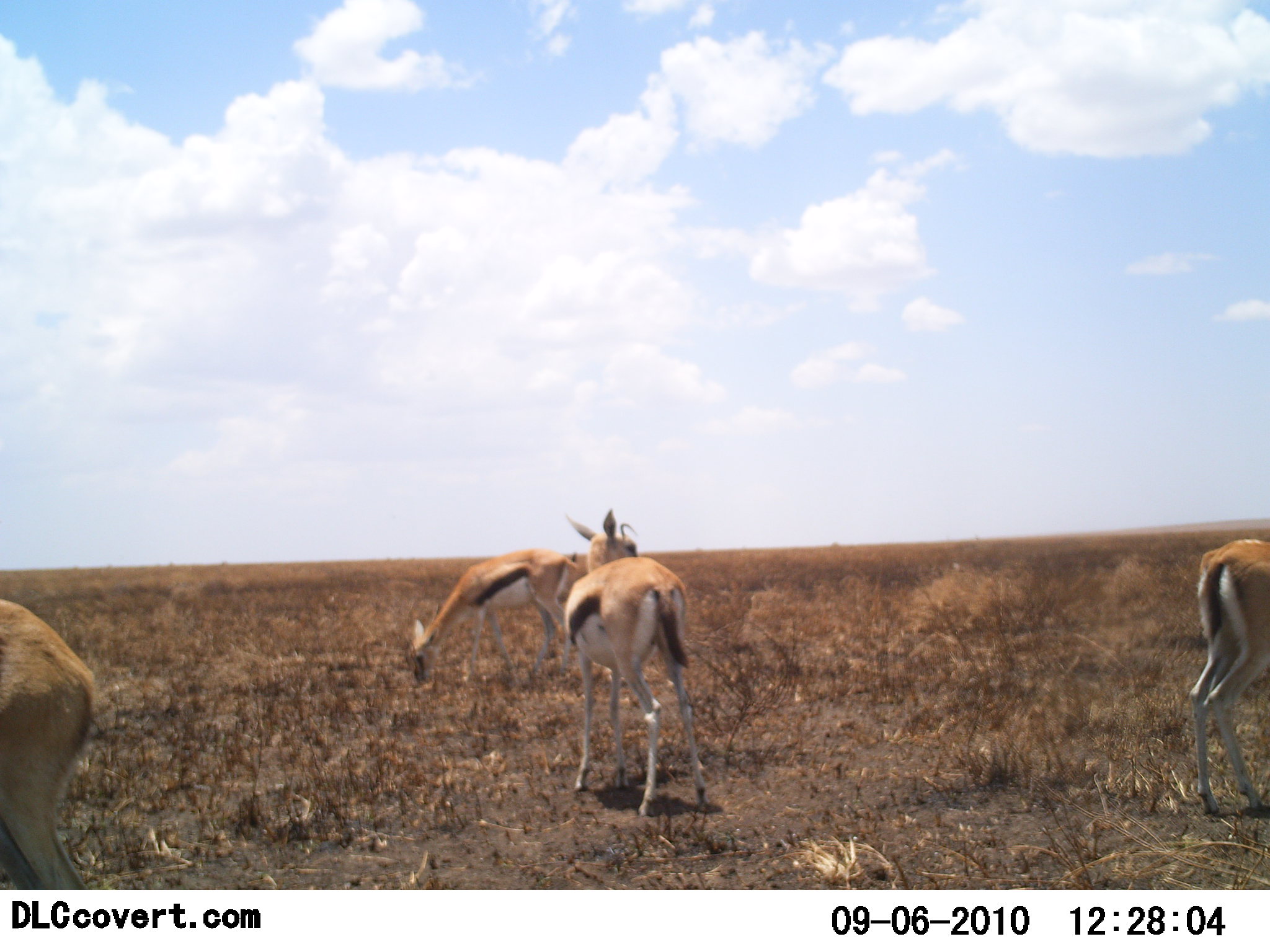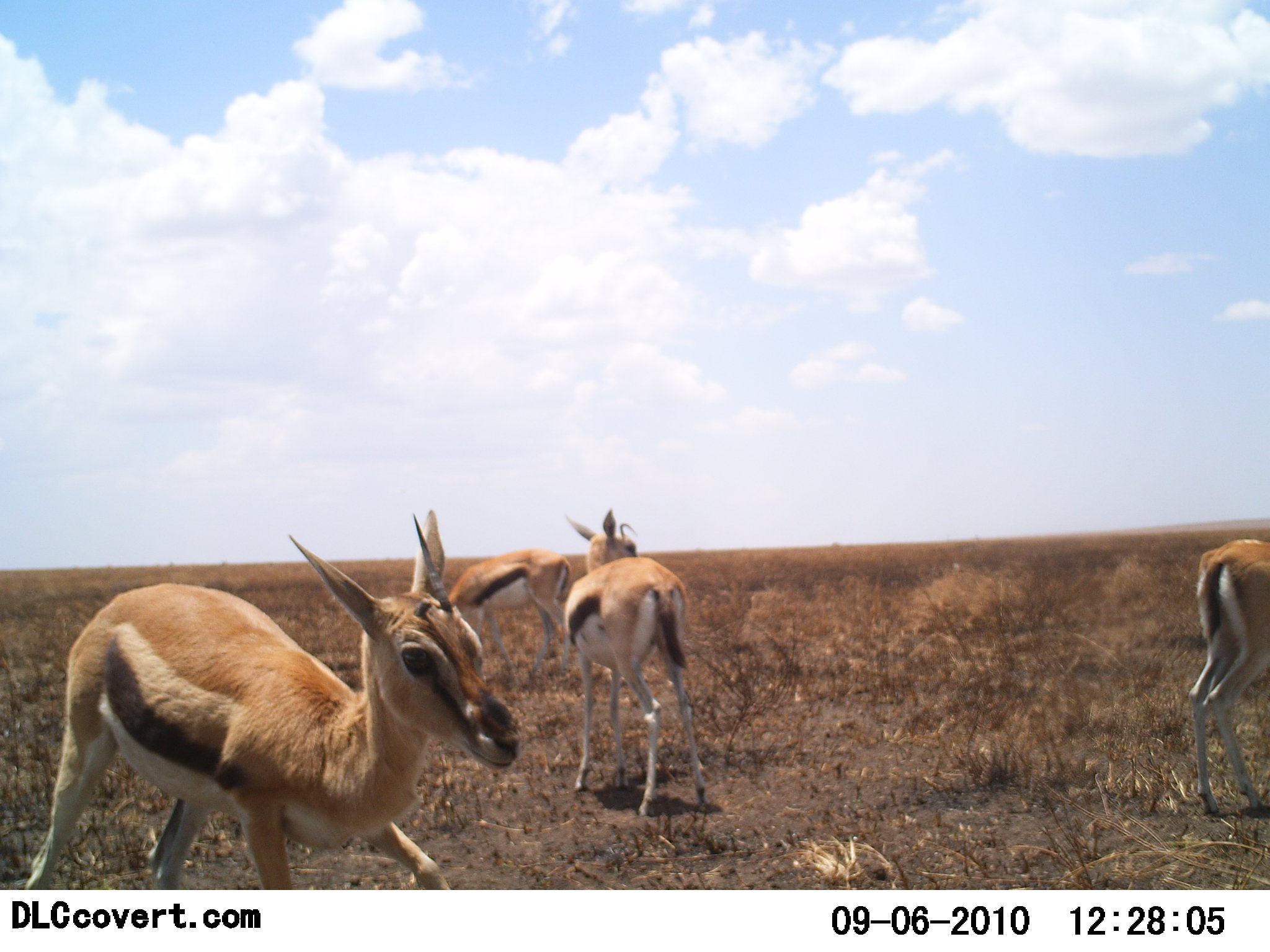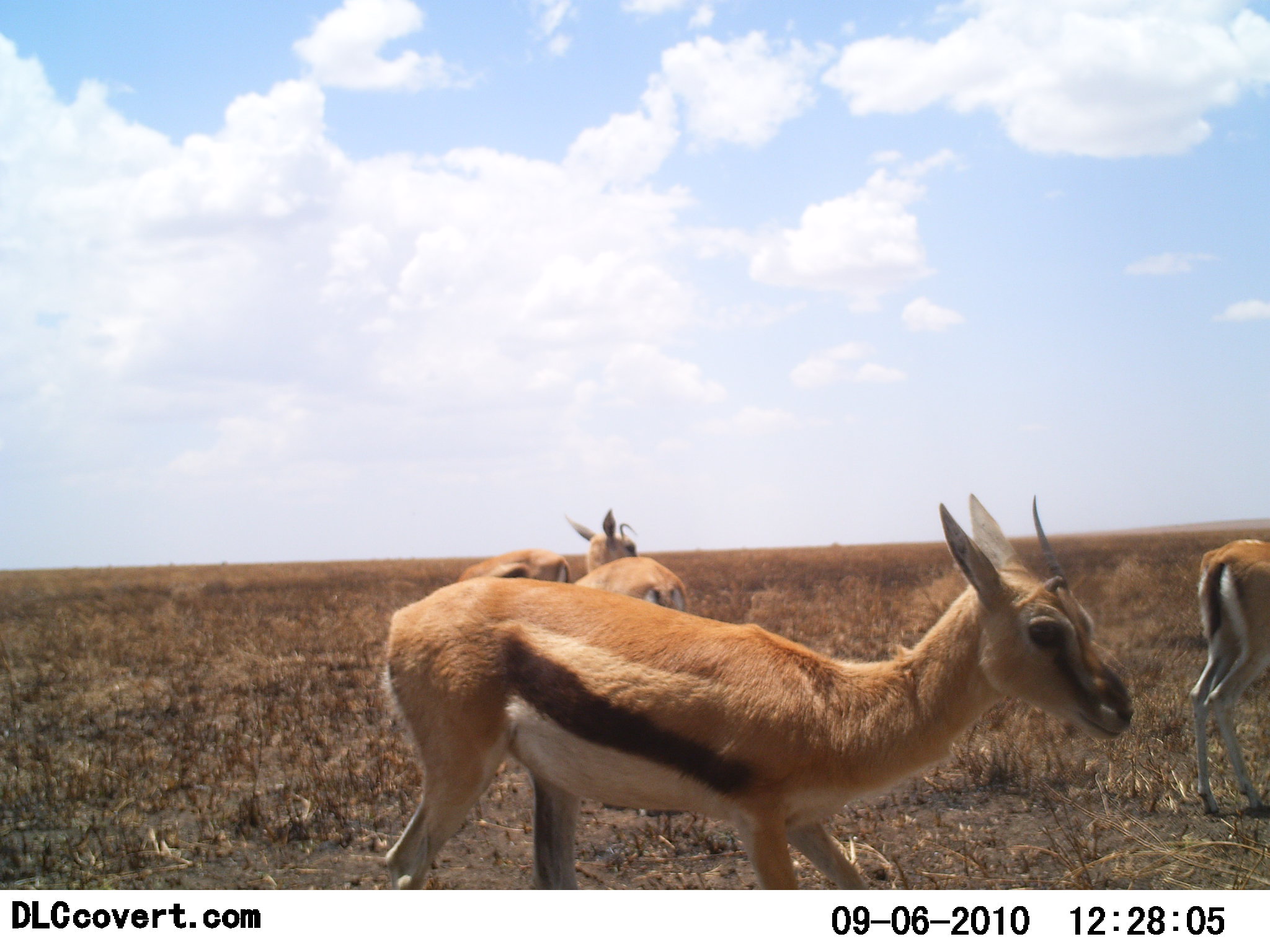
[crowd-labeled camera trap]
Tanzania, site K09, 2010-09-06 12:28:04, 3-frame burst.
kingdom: Animalia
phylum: Chordata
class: Mammalia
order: Artiodactyla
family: Bovidae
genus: Eudorcas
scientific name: Eudorcas thomsonii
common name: thomson's gazelle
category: gazellethomsons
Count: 4.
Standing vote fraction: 84%.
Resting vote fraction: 0%.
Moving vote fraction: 89%.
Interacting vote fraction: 0%.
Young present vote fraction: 0%.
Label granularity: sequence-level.